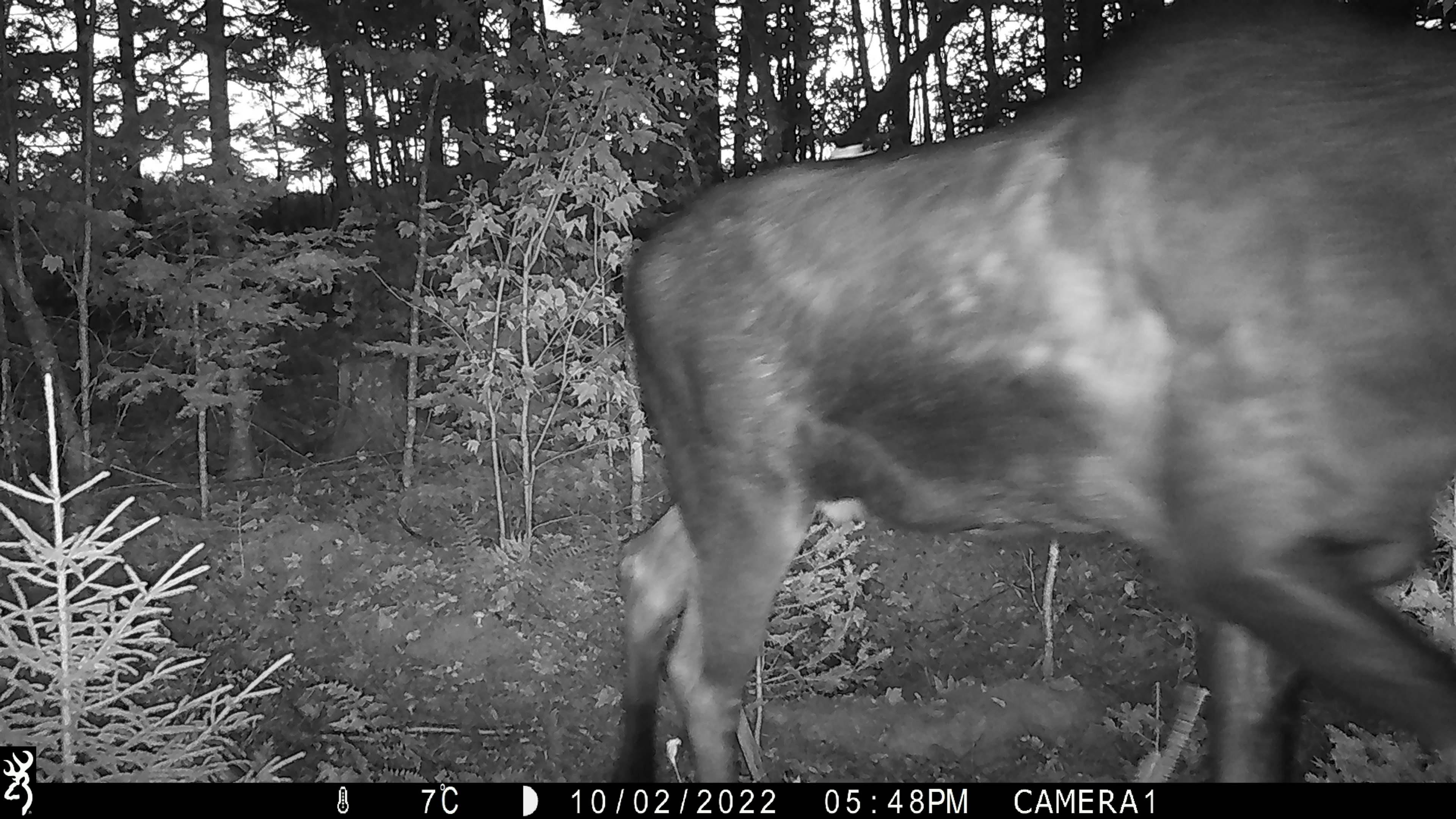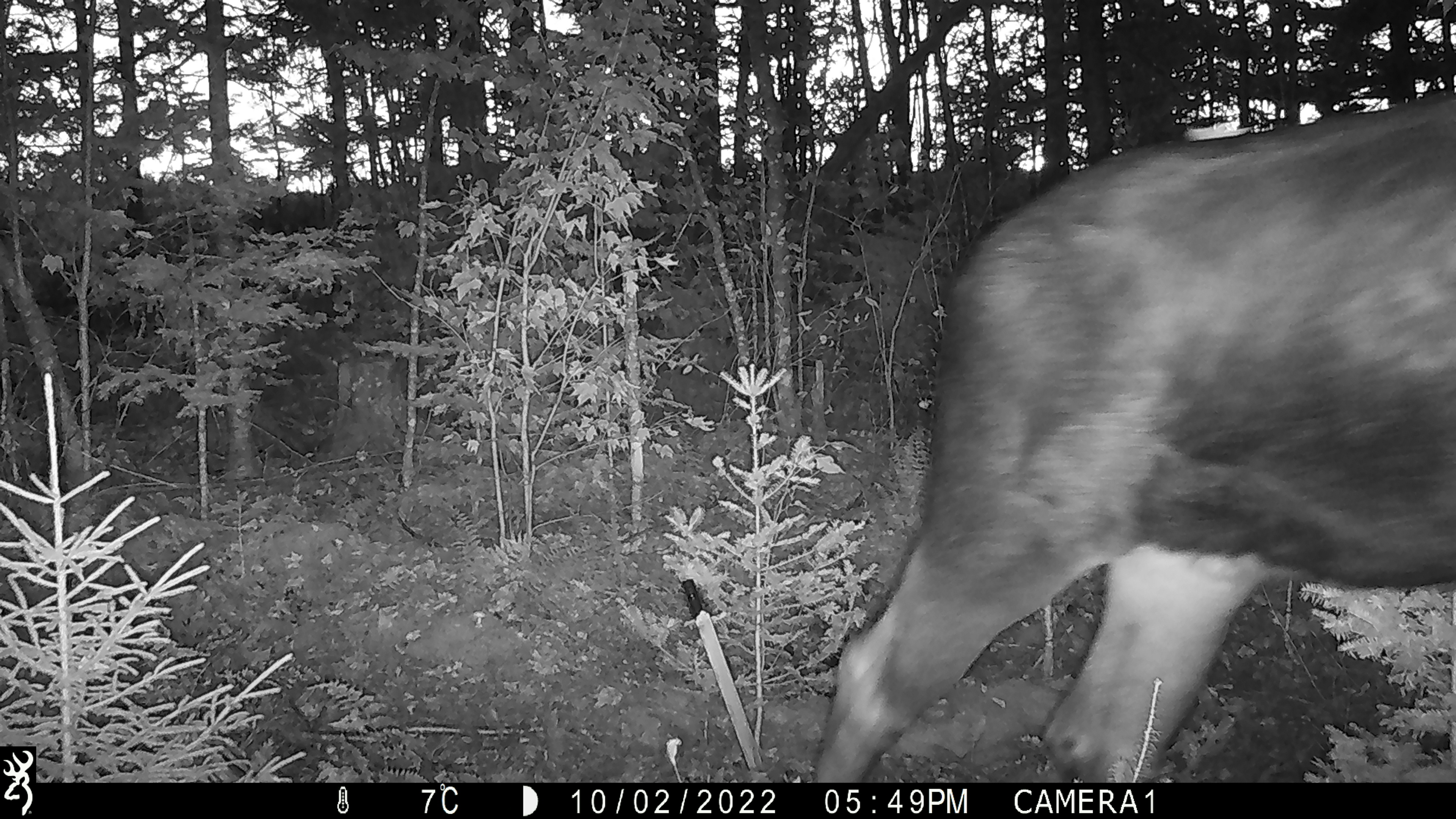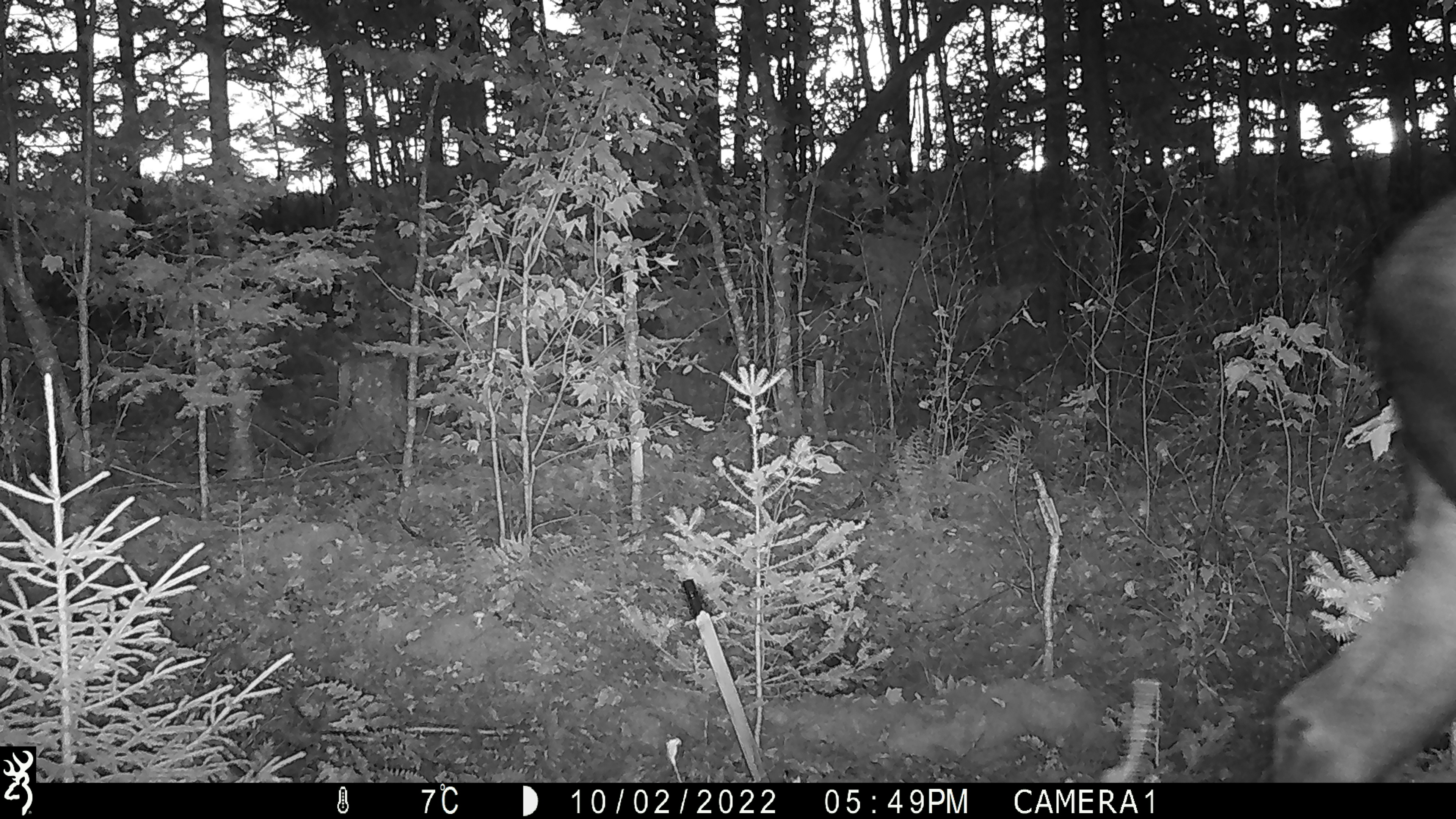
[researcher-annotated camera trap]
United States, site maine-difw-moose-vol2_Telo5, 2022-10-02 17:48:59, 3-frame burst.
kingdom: Animalia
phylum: Chordata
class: Mammalia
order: Artiodactyla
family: Cervidae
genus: Alces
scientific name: Alces alces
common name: moose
Moose (Alces alces).